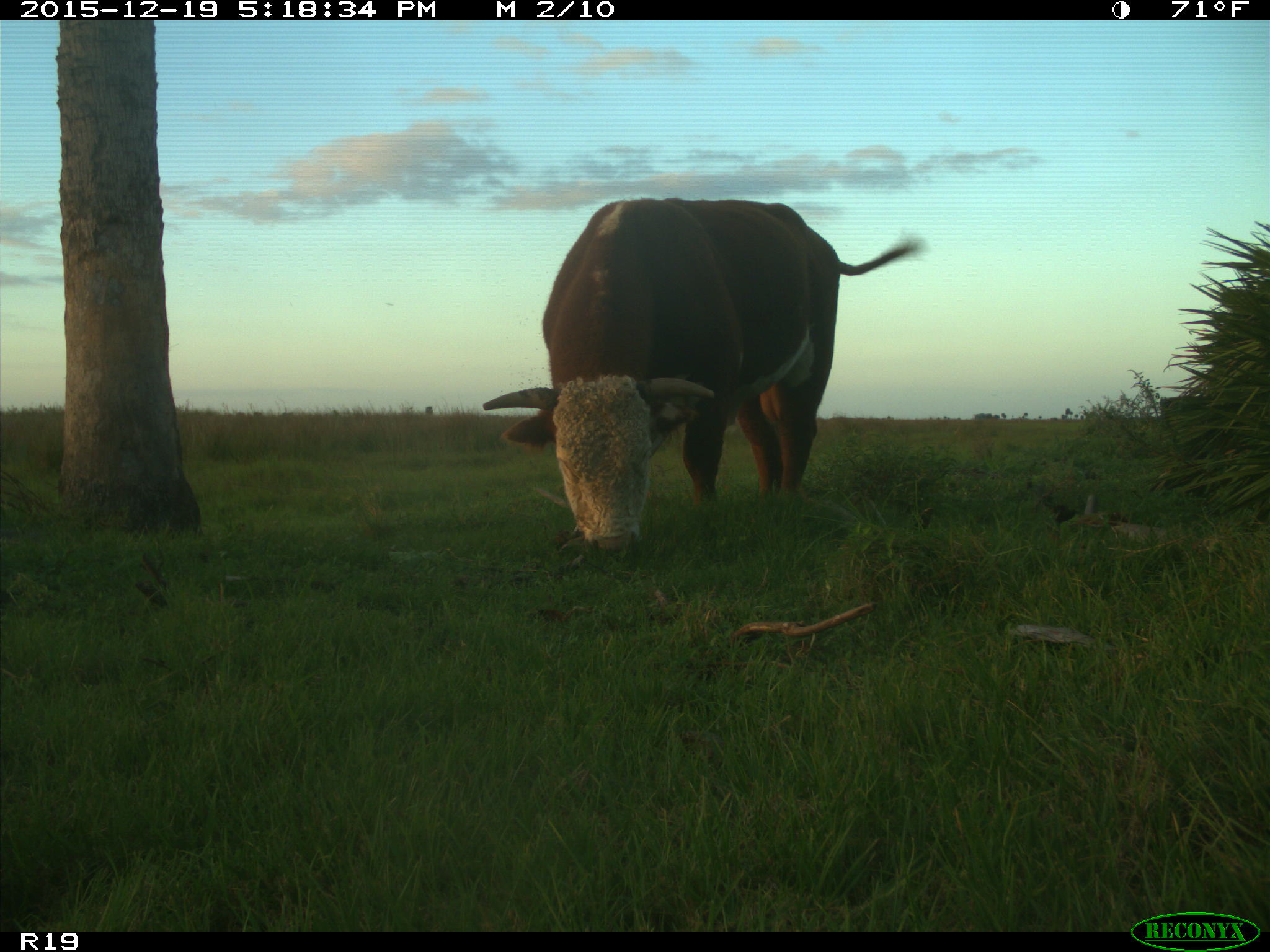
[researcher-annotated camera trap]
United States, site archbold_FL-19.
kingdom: Animalia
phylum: Chordata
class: Mammalia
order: Artiodactyla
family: Bovidae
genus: Bos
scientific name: Bos taurus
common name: domestic cow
Bos taurus (domestic cow).